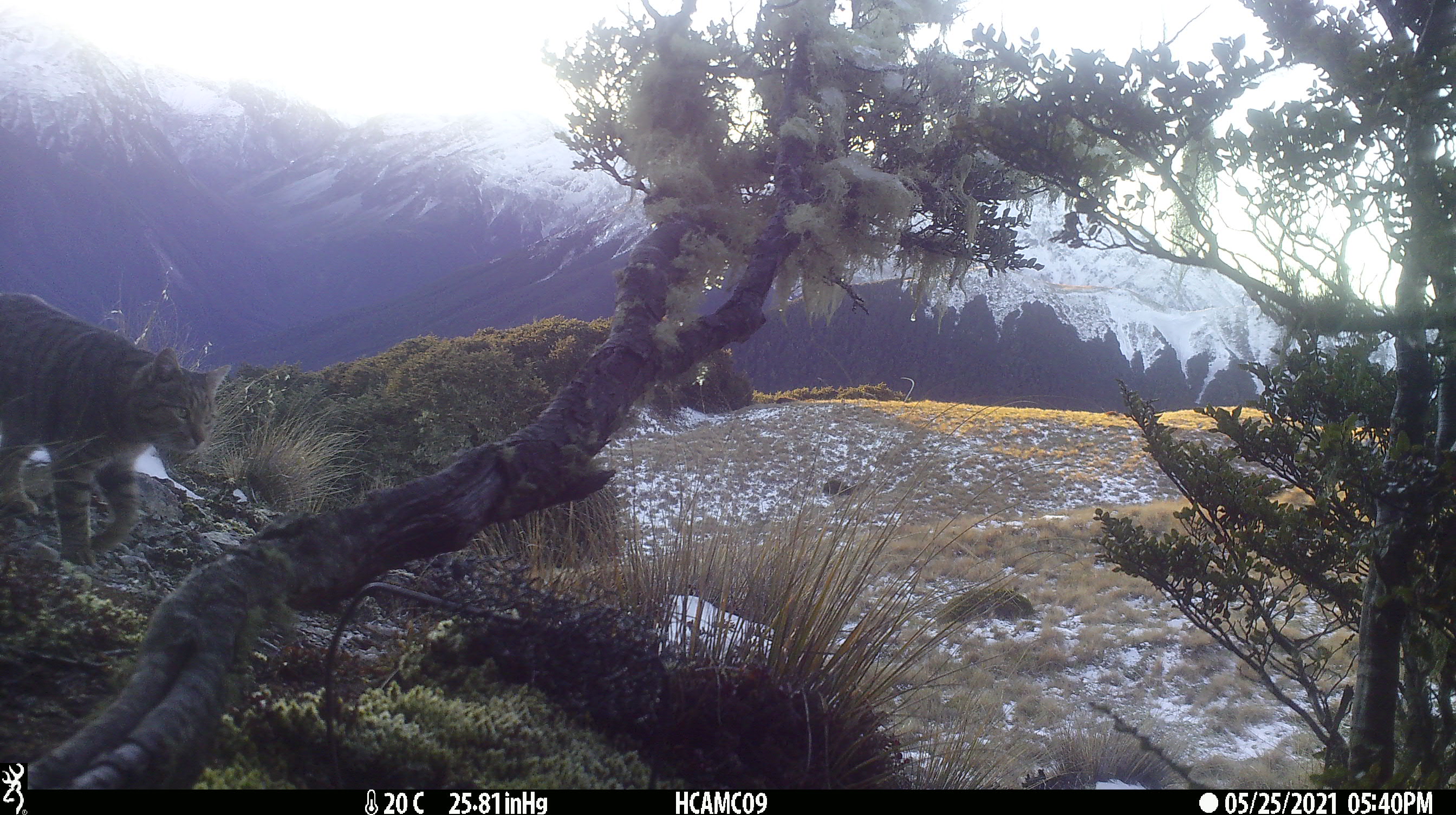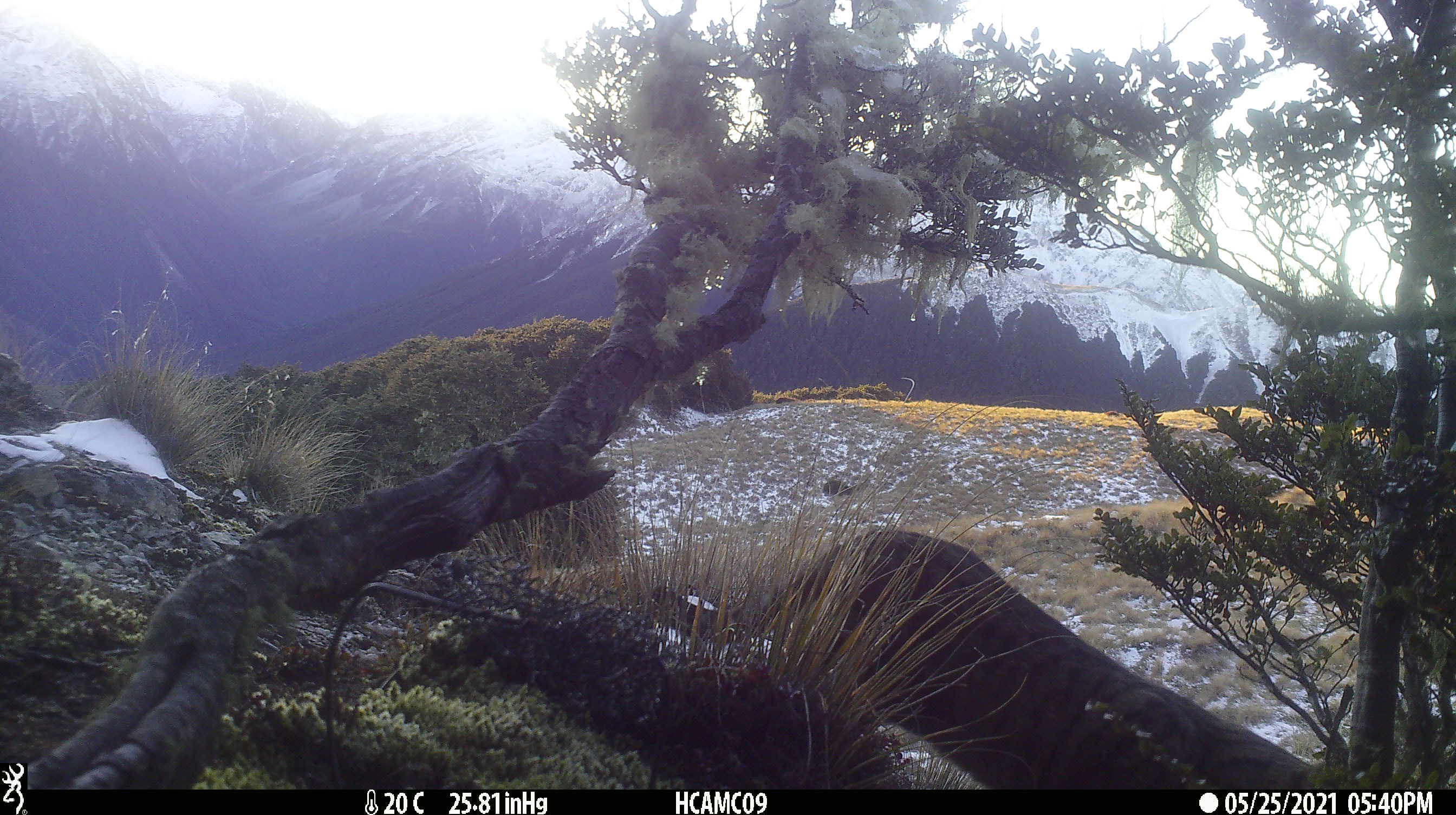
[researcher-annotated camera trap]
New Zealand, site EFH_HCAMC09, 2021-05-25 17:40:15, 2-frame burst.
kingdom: Animalia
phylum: Chordata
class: Mammalia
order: Carnivora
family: Felidae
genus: Felis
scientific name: Felis catus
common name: domestic cat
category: cat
Cat (domestic cat) (Felis catus).